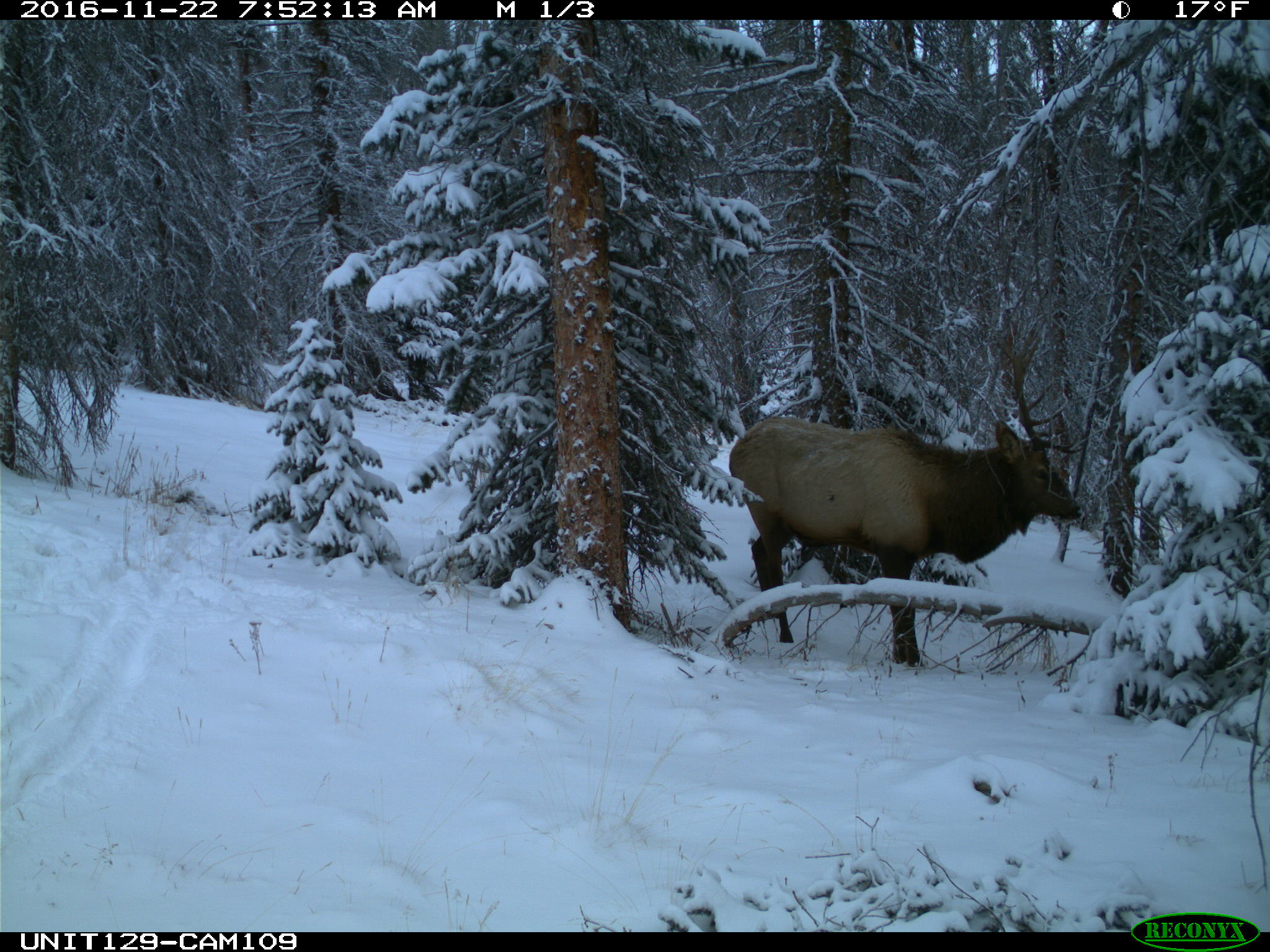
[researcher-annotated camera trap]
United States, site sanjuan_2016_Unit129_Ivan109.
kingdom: Animalia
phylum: Chordata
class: Mammalia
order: Artiodactyla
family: Cervidae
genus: Cervus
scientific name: Cervus elaphus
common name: red deer